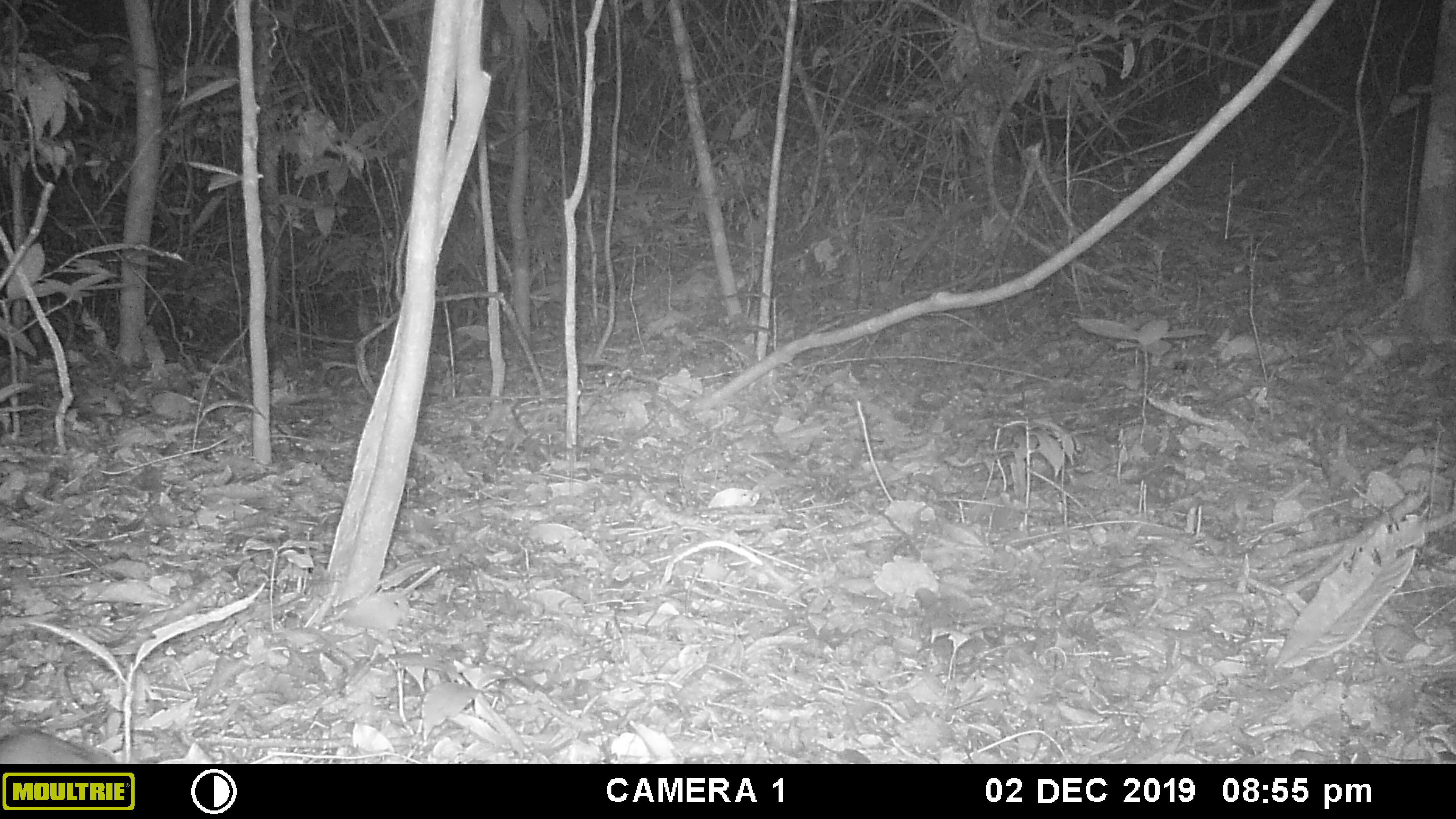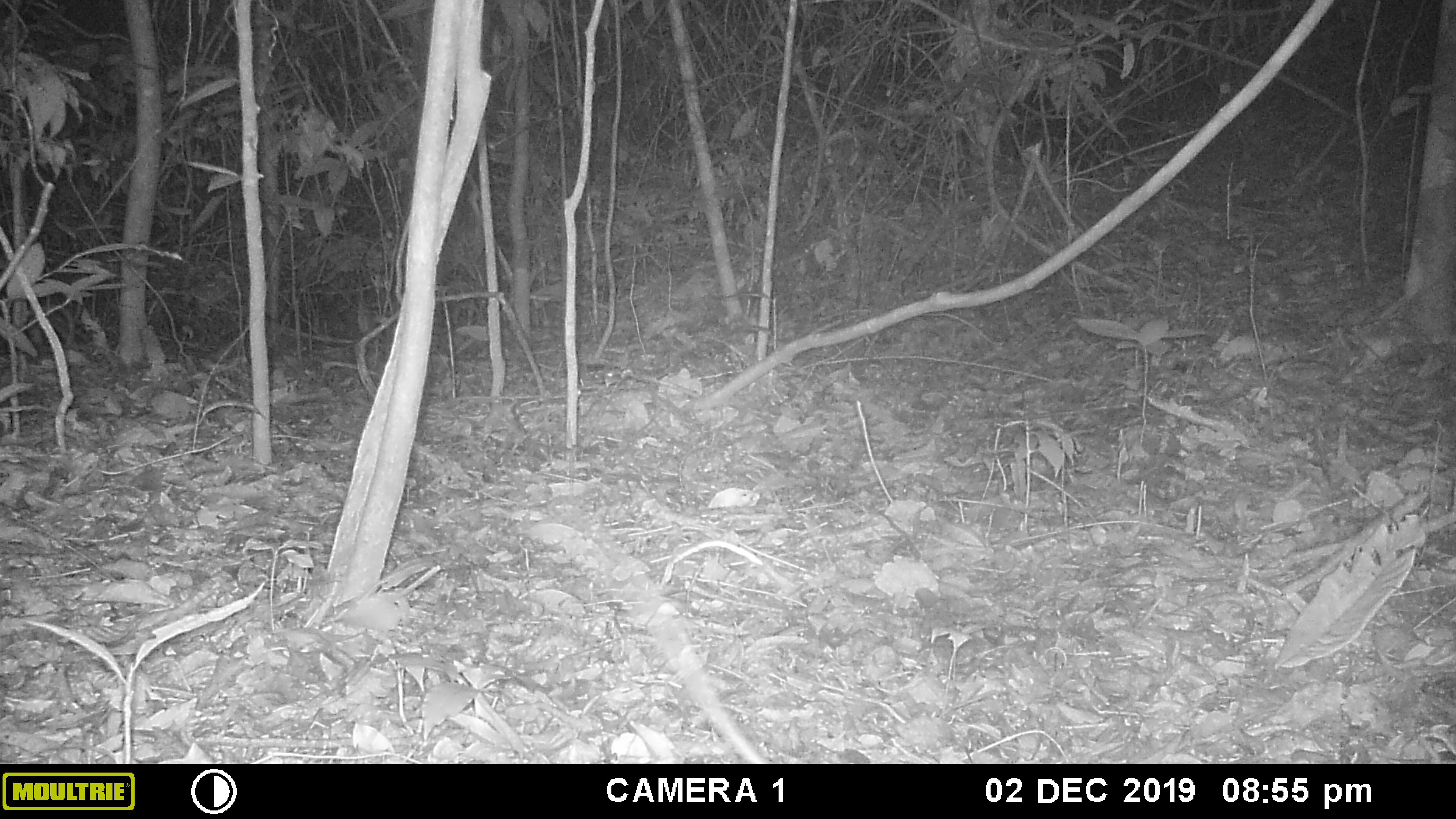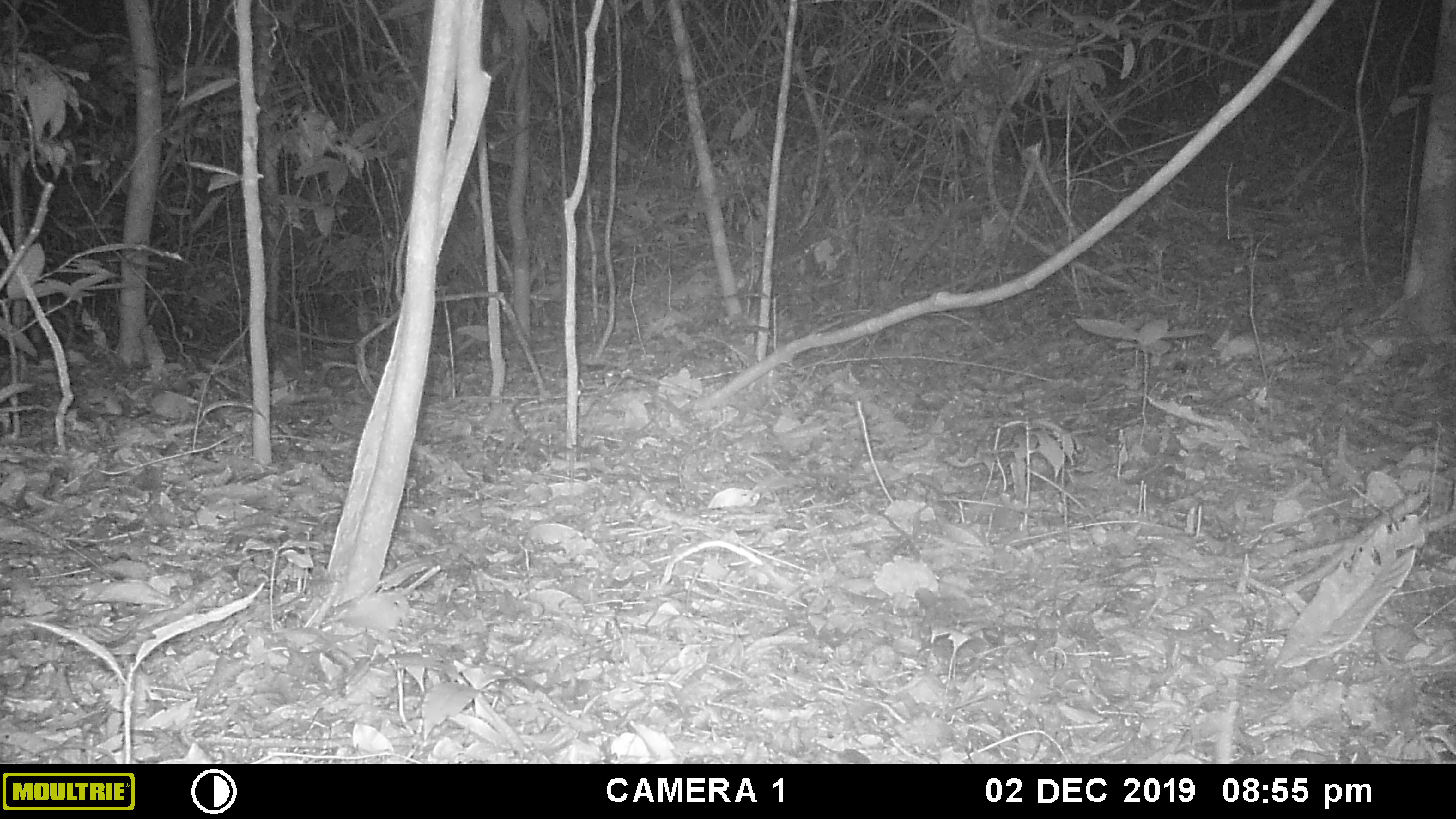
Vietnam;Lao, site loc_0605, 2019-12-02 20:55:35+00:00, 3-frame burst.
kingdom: Animalia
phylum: Chordata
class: Mammalia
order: Rodentia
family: Muridae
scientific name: Muridae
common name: old-world mice and rats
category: unidentified murid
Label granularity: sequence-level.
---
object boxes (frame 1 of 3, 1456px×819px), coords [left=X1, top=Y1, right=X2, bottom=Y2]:
unidentified murid: [left=0, top=729, right=114, bottom=764]